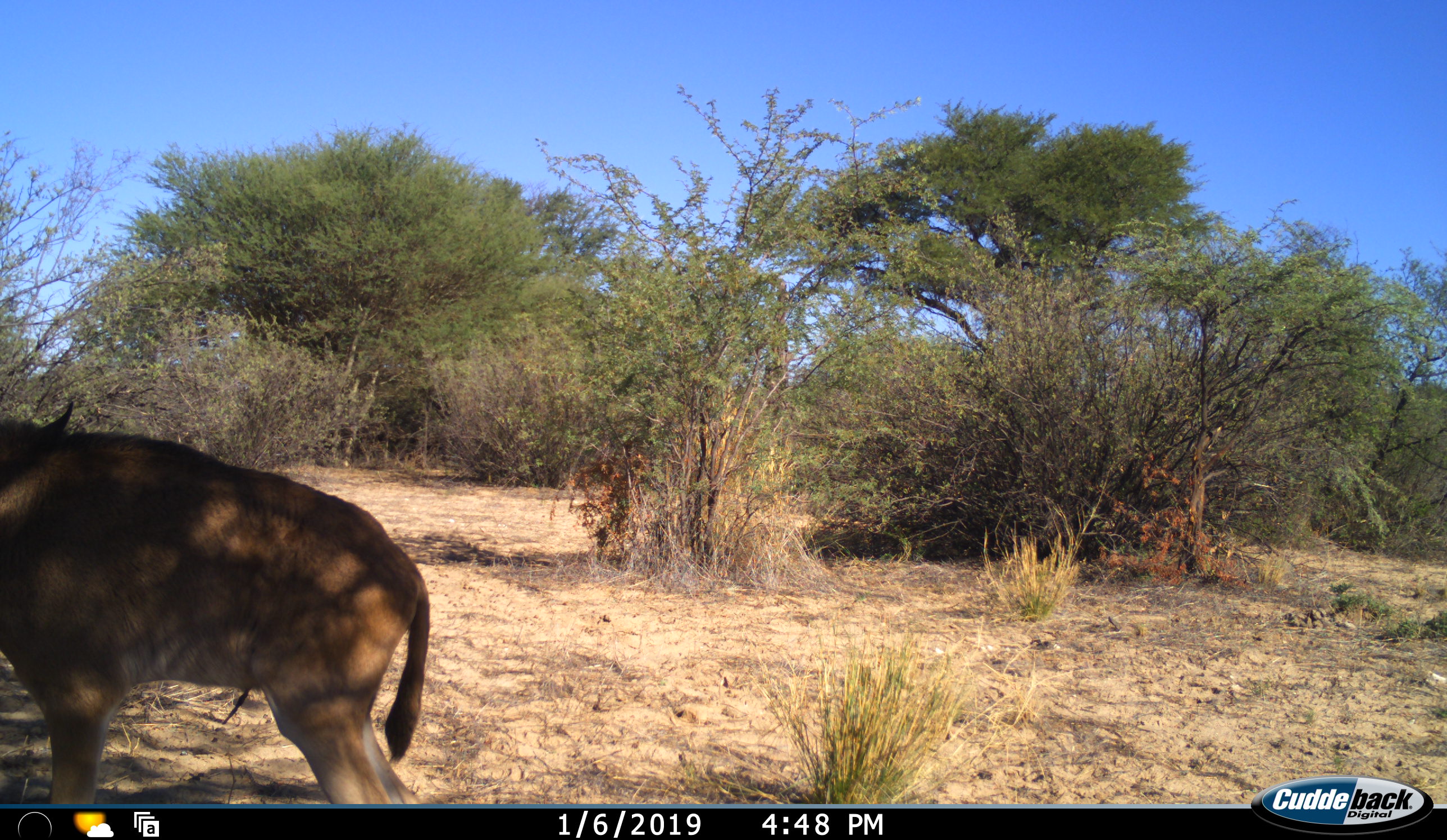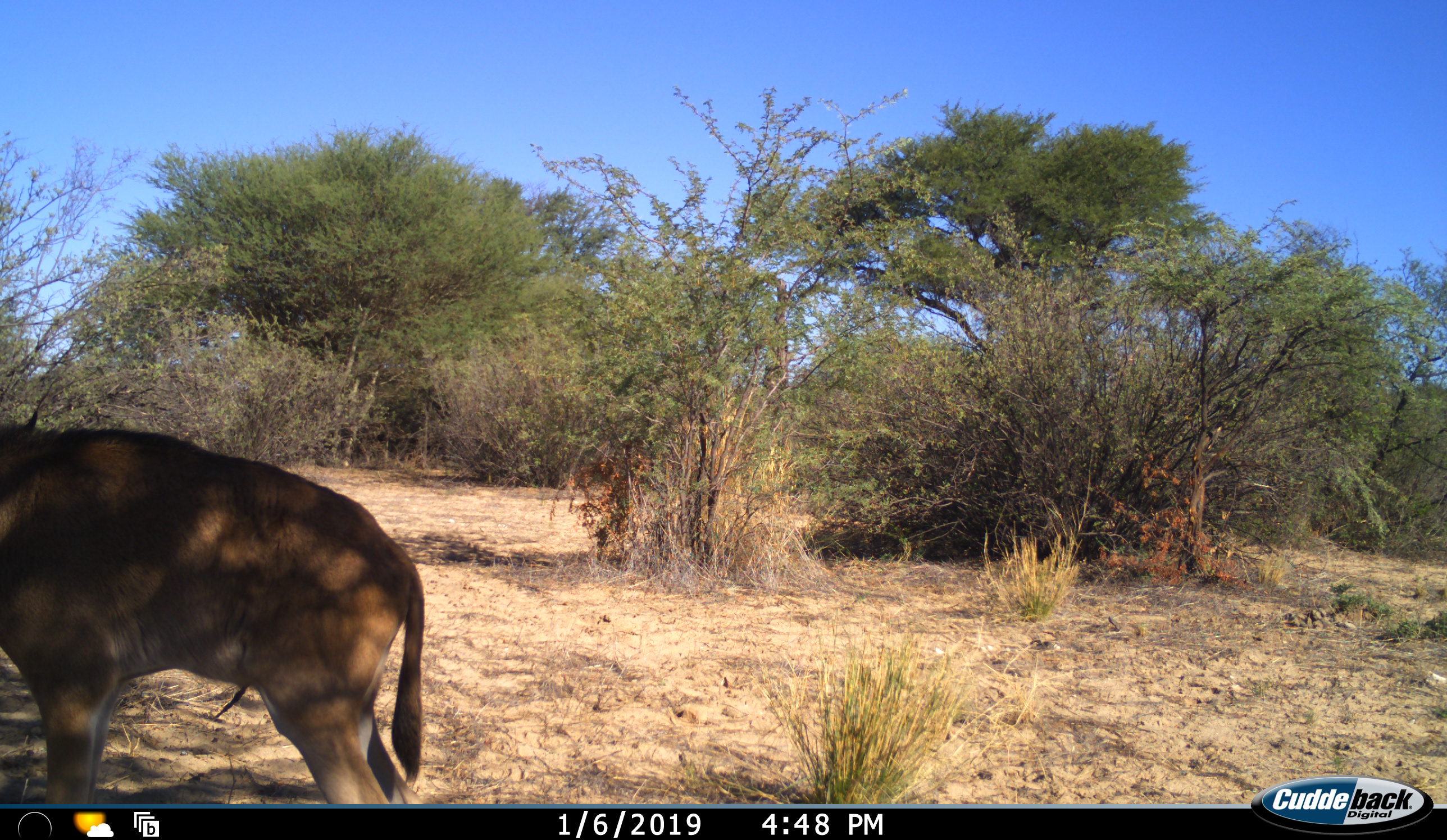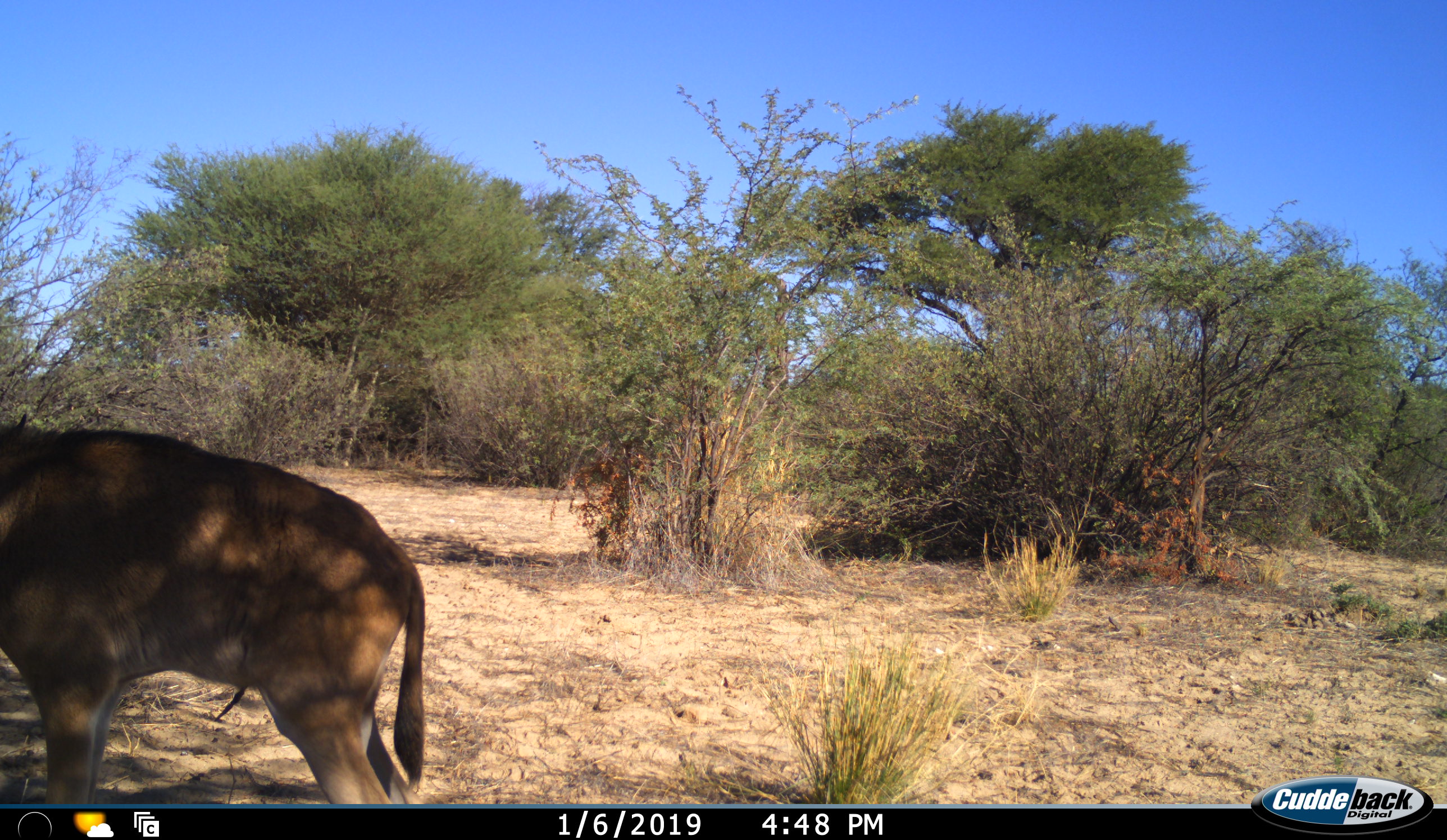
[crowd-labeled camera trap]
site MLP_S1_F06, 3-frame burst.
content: unidentified animal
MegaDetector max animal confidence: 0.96